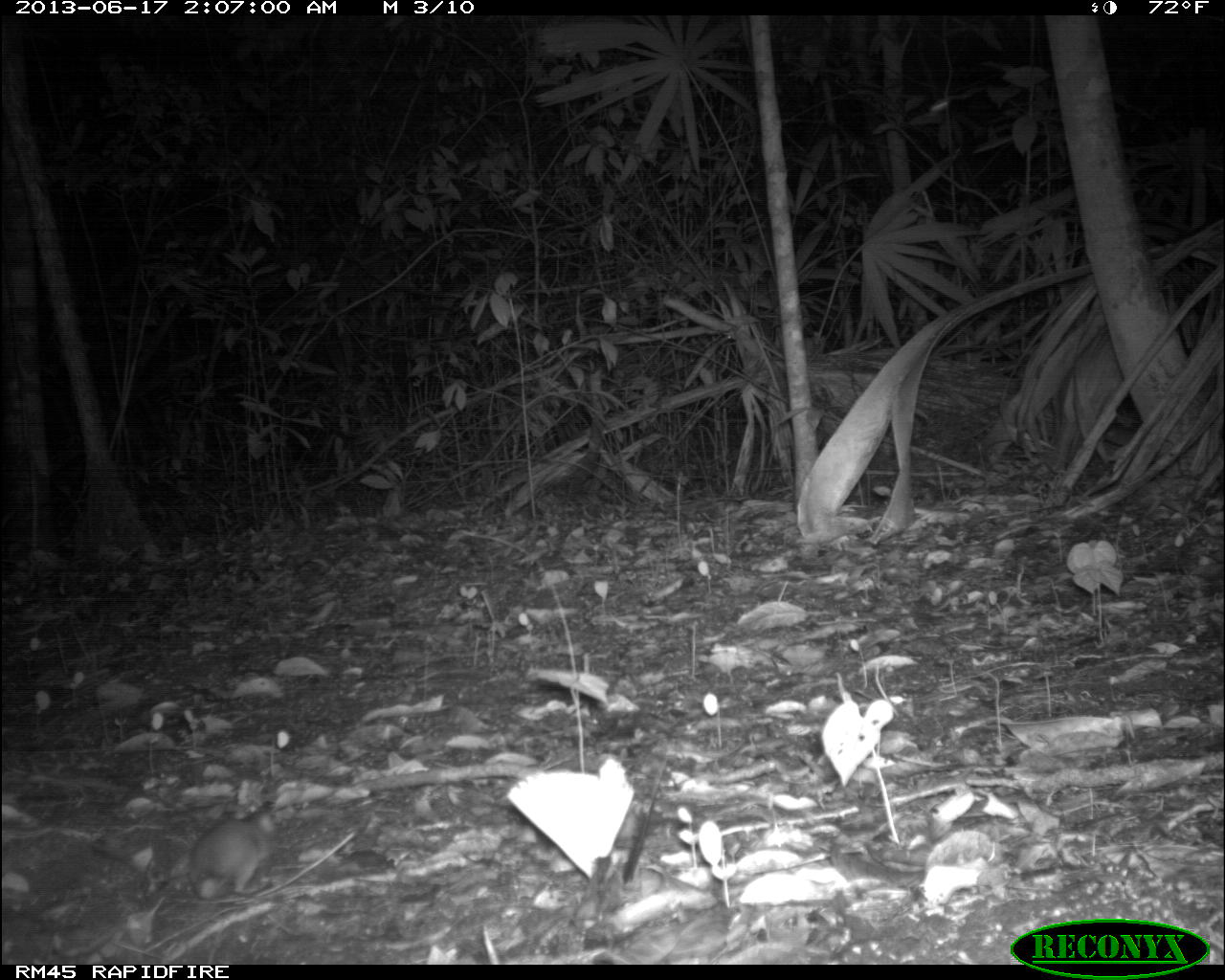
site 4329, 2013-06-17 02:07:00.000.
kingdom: Animalia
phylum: Chordata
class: Mammalia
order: Rodentia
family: Cricetidae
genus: Peromyscus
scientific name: Peromyscus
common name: deermice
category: peromyscus sp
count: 1